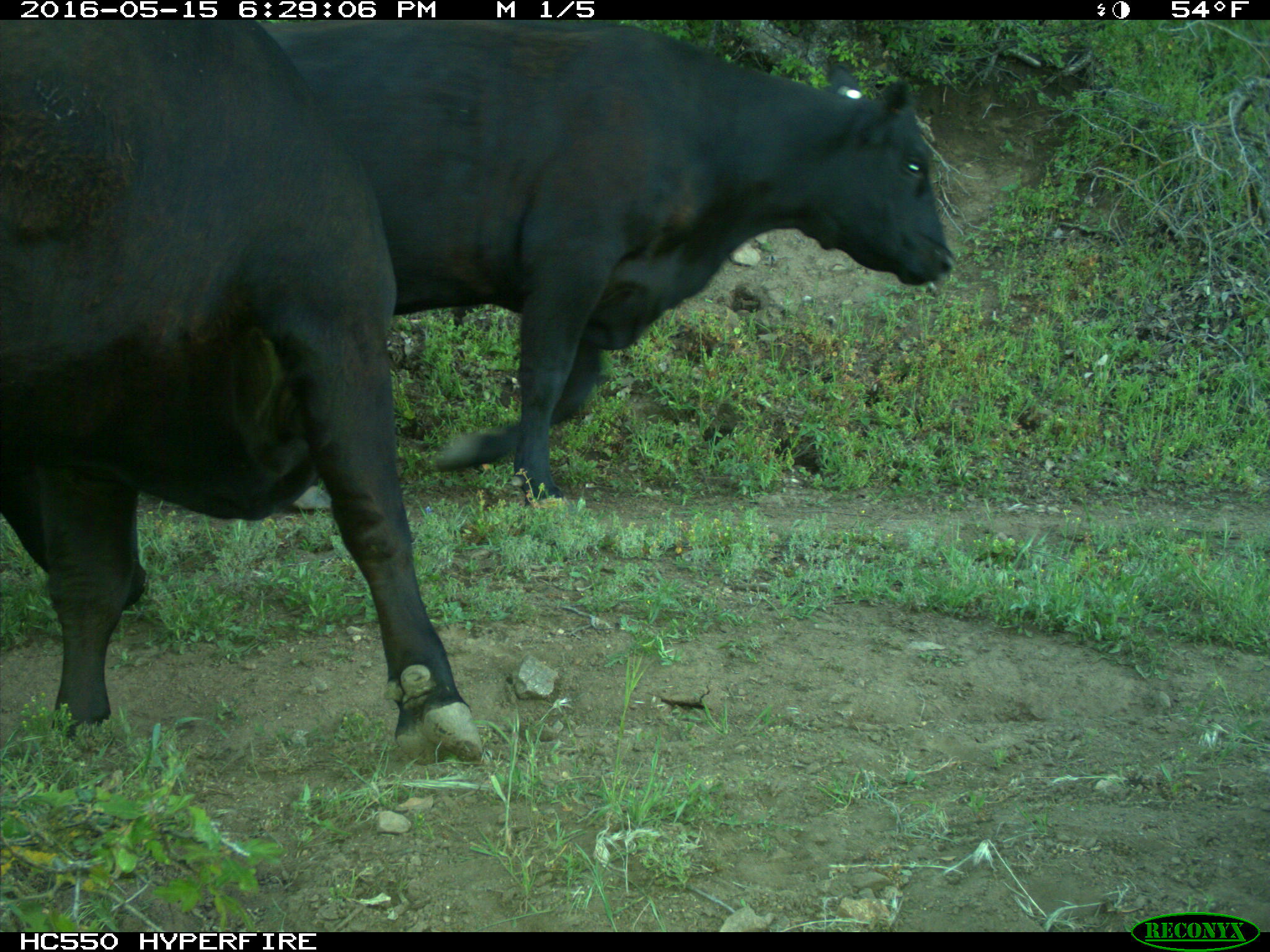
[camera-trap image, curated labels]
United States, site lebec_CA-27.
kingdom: Animalia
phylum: Chordata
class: Mammalia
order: Artiodactyla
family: Bovidae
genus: Bos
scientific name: Bos taurus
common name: domestic cow